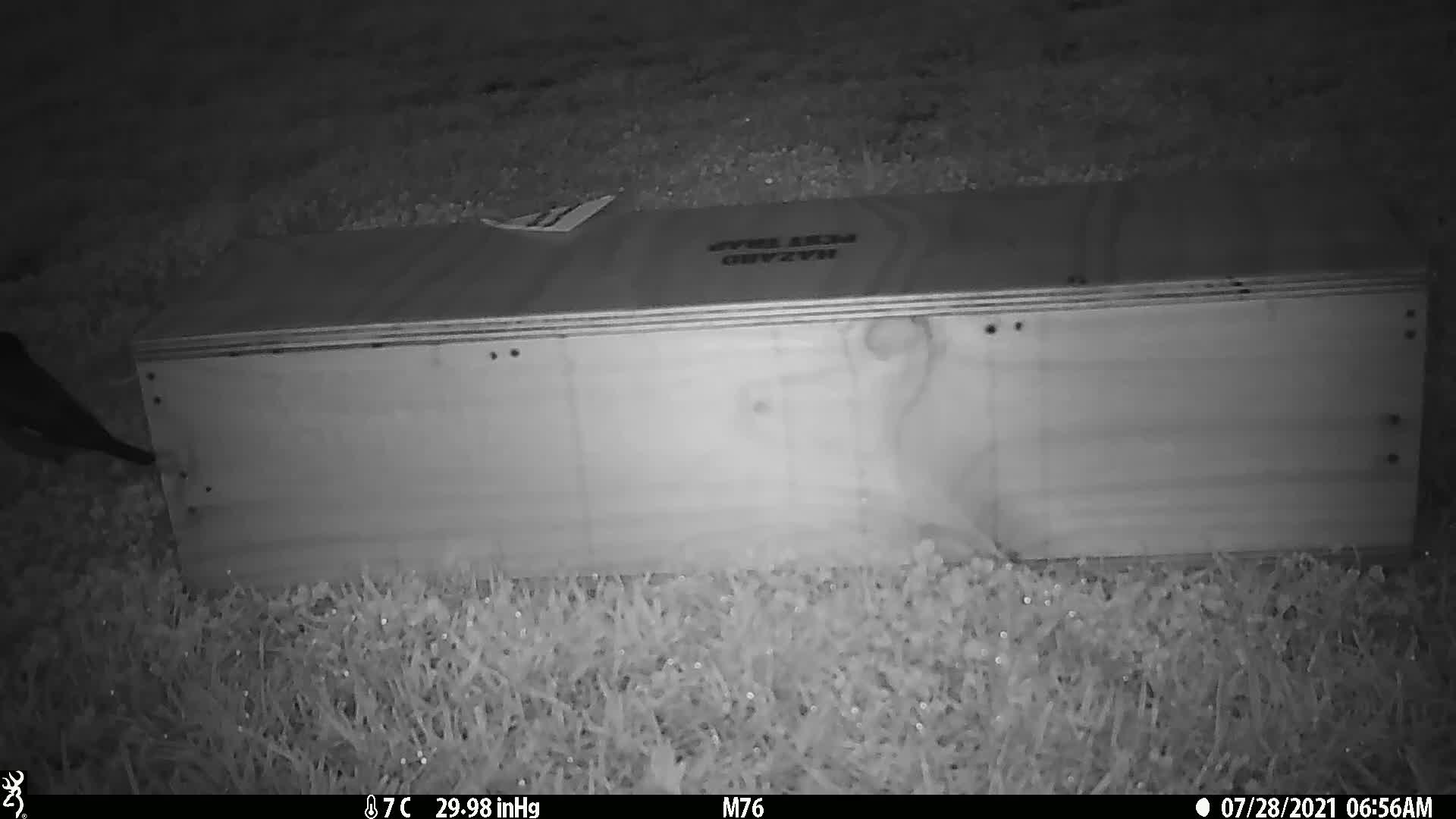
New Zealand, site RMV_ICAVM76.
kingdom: Animalia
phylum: Chordata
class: Aves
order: Passeriformes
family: Sturnidae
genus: Acridotheres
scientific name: Acridotheres tristis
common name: common myna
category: myna